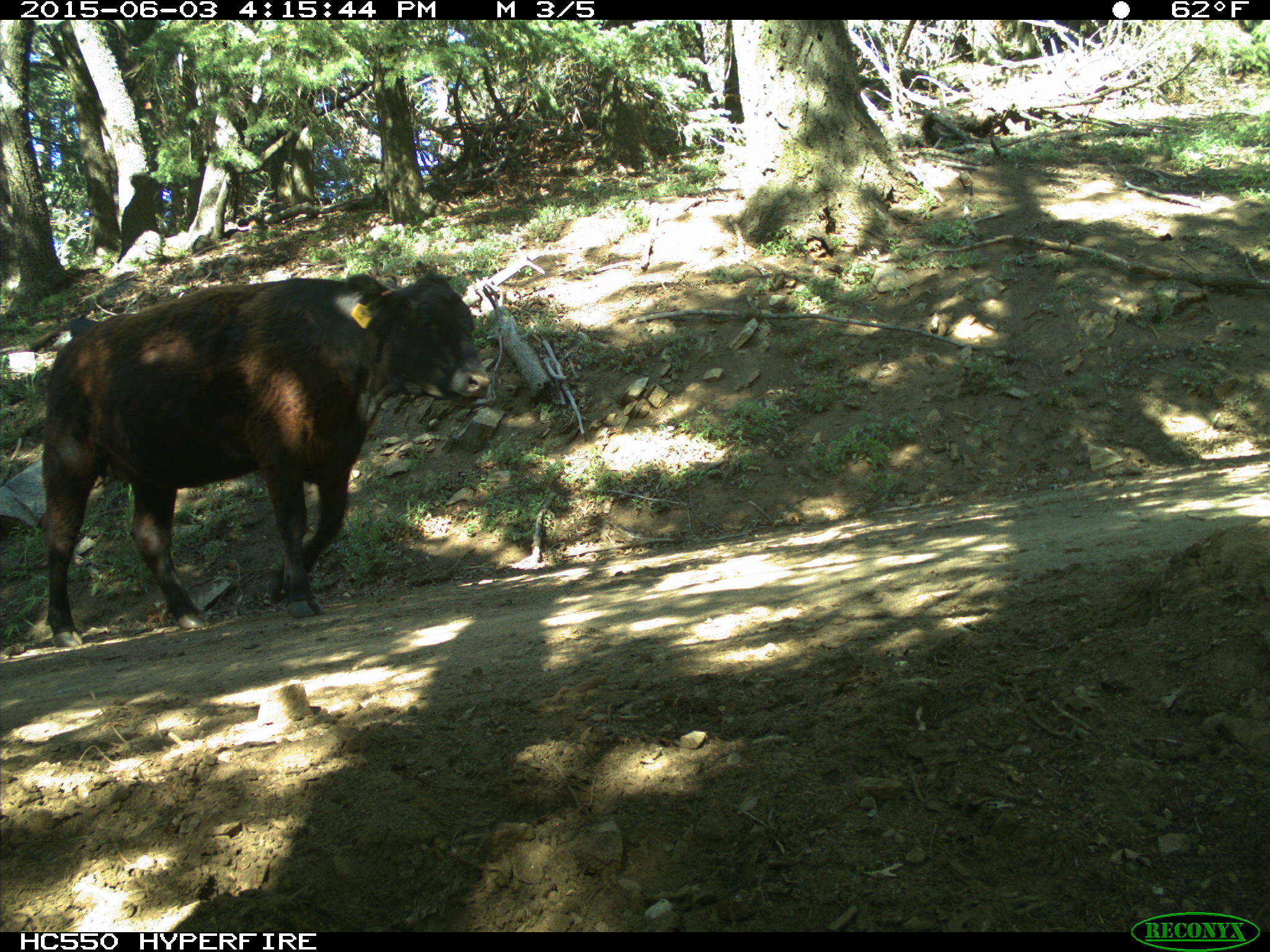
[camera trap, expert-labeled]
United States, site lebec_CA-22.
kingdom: Animalia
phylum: Chordata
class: Mammalia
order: Artiodactyla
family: Bovidae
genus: Bos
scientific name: Bos taurus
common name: domestic cow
Bos taurus (domestic cow).